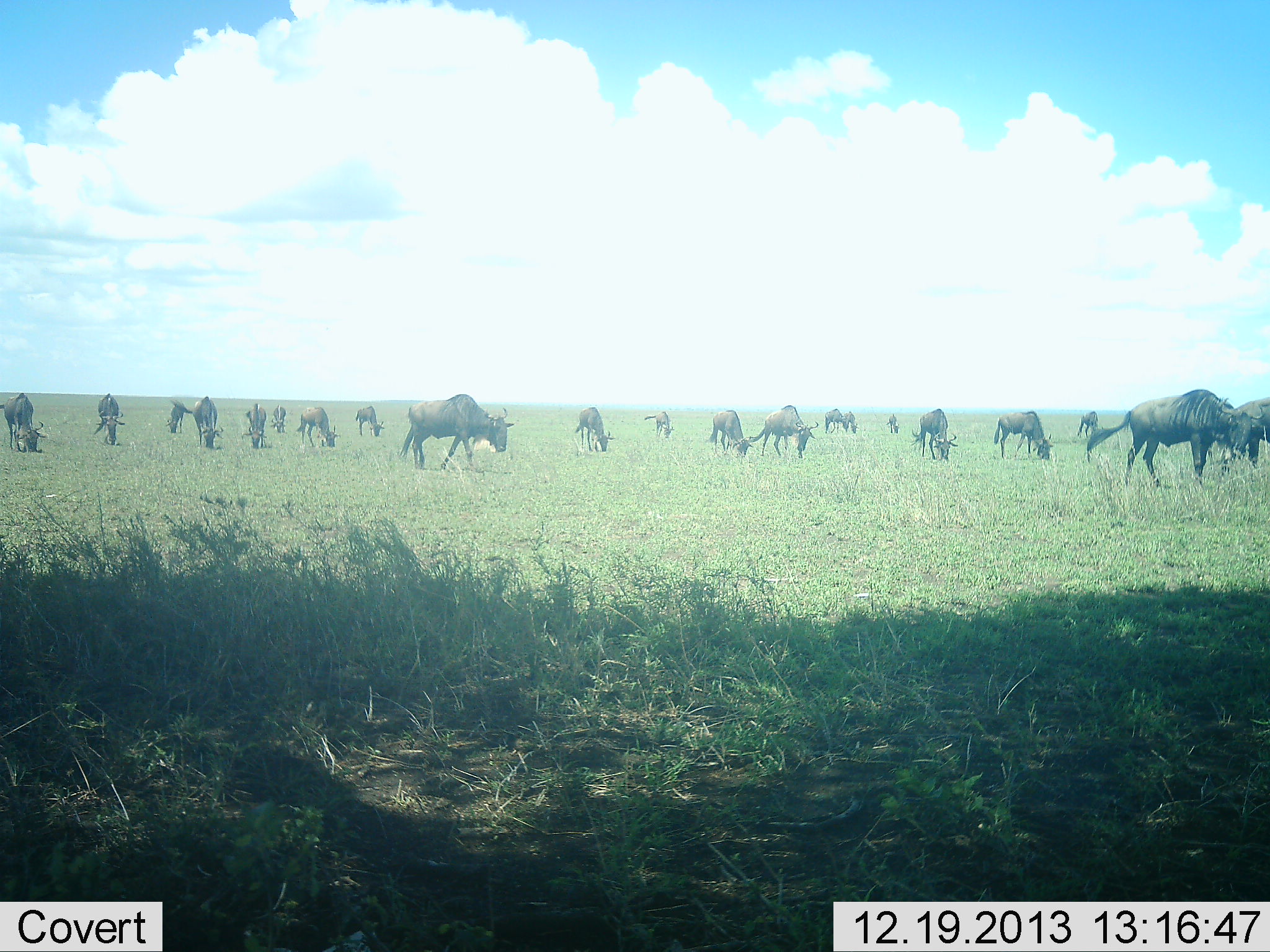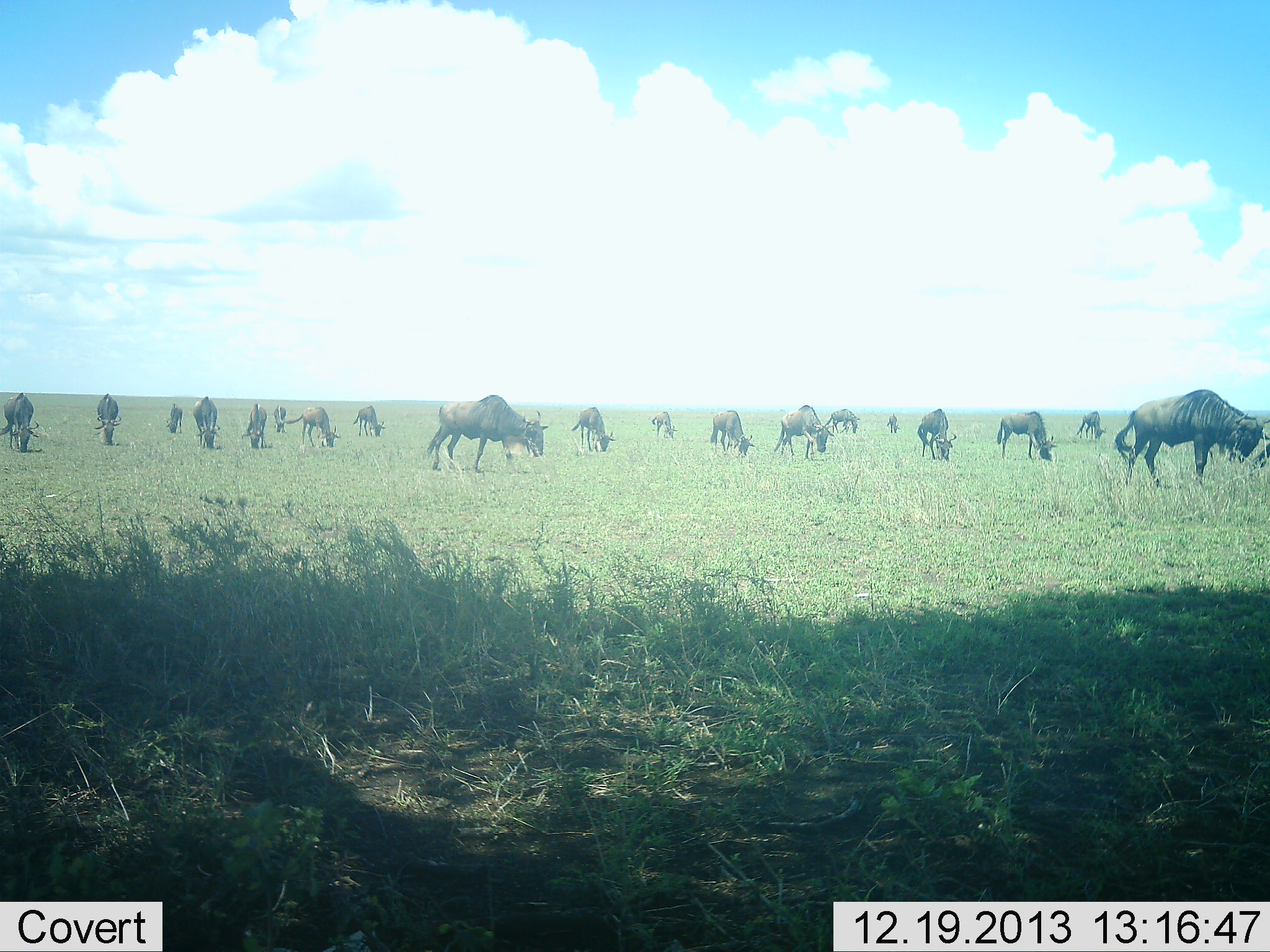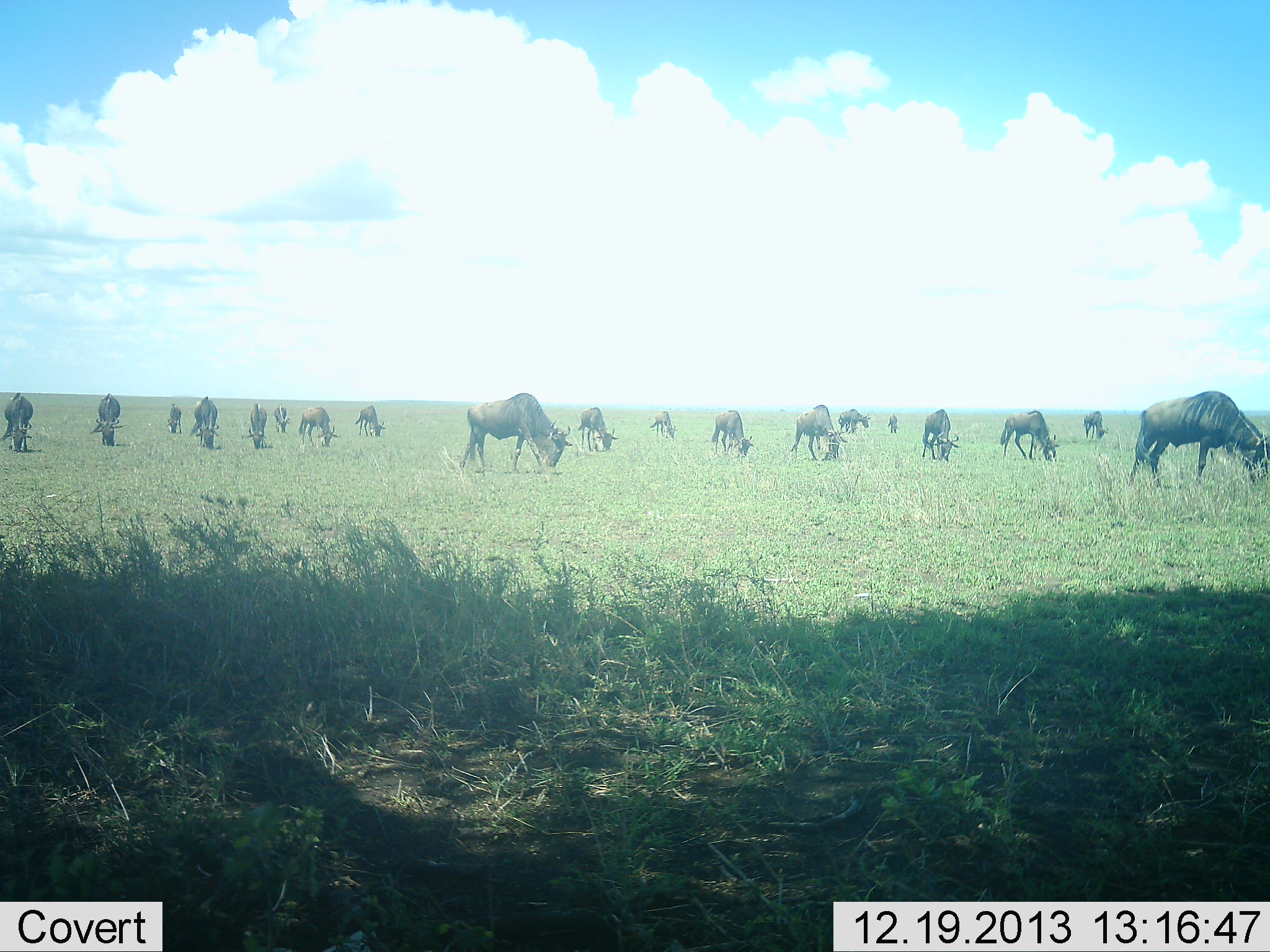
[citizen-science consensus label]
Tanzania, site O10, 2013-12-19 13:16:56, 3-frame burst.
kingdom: Animalia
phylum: Chordata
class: Mammalia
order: Artiodactyla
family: Bovidae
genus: Connochaetes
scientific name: Connochaetes taurinus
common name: blue wildebeest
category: wildebeest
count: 11-50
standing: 20%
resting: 10%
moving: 50%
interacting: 0%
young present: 0%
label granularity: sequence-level